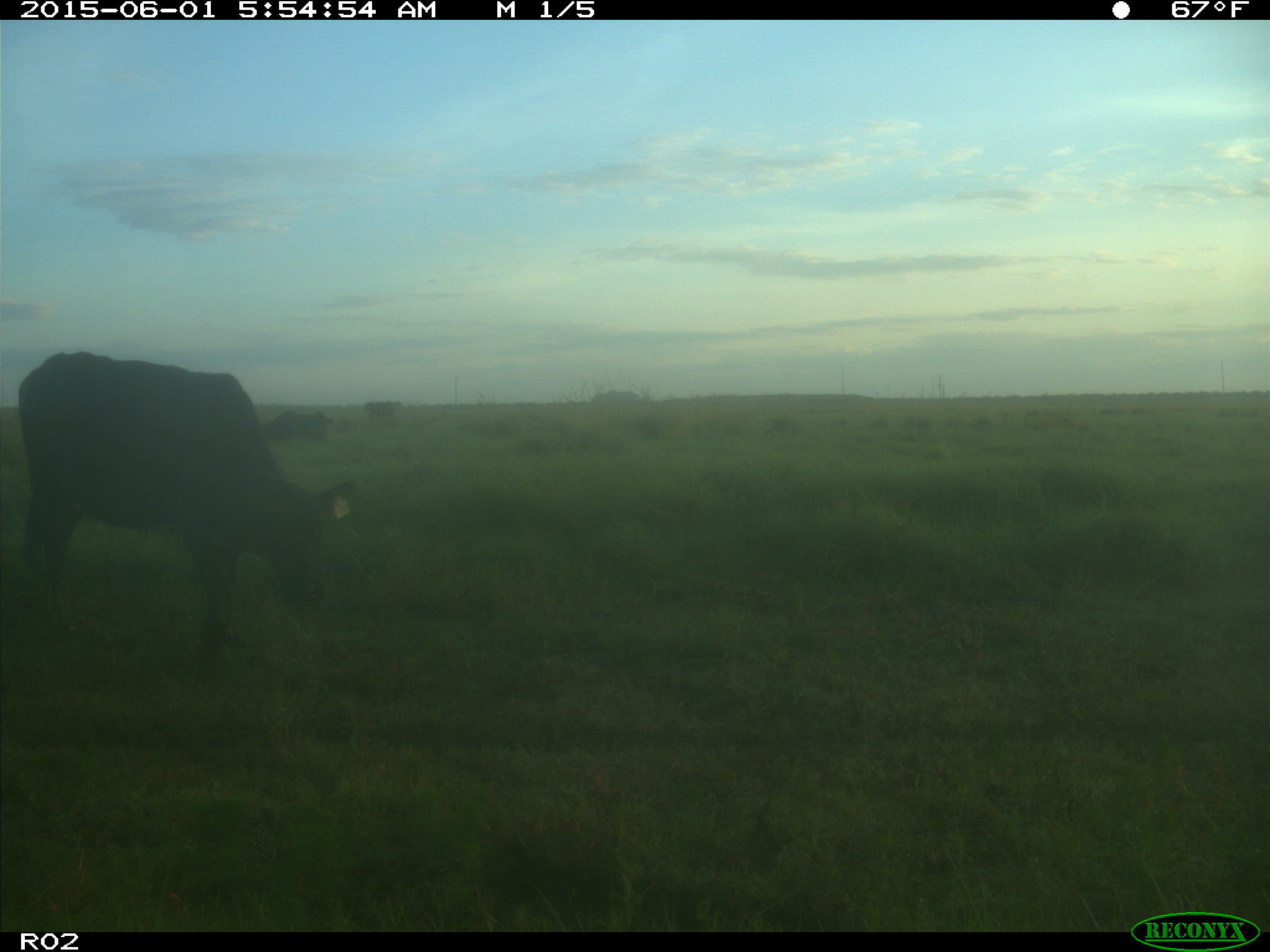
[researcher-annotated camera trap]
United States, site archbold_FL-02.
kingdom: Animalia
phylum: Chordata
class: Mammalia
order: Artiodactyla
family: Bovidae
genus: Bos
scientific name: Bos taurus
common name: domestic cow